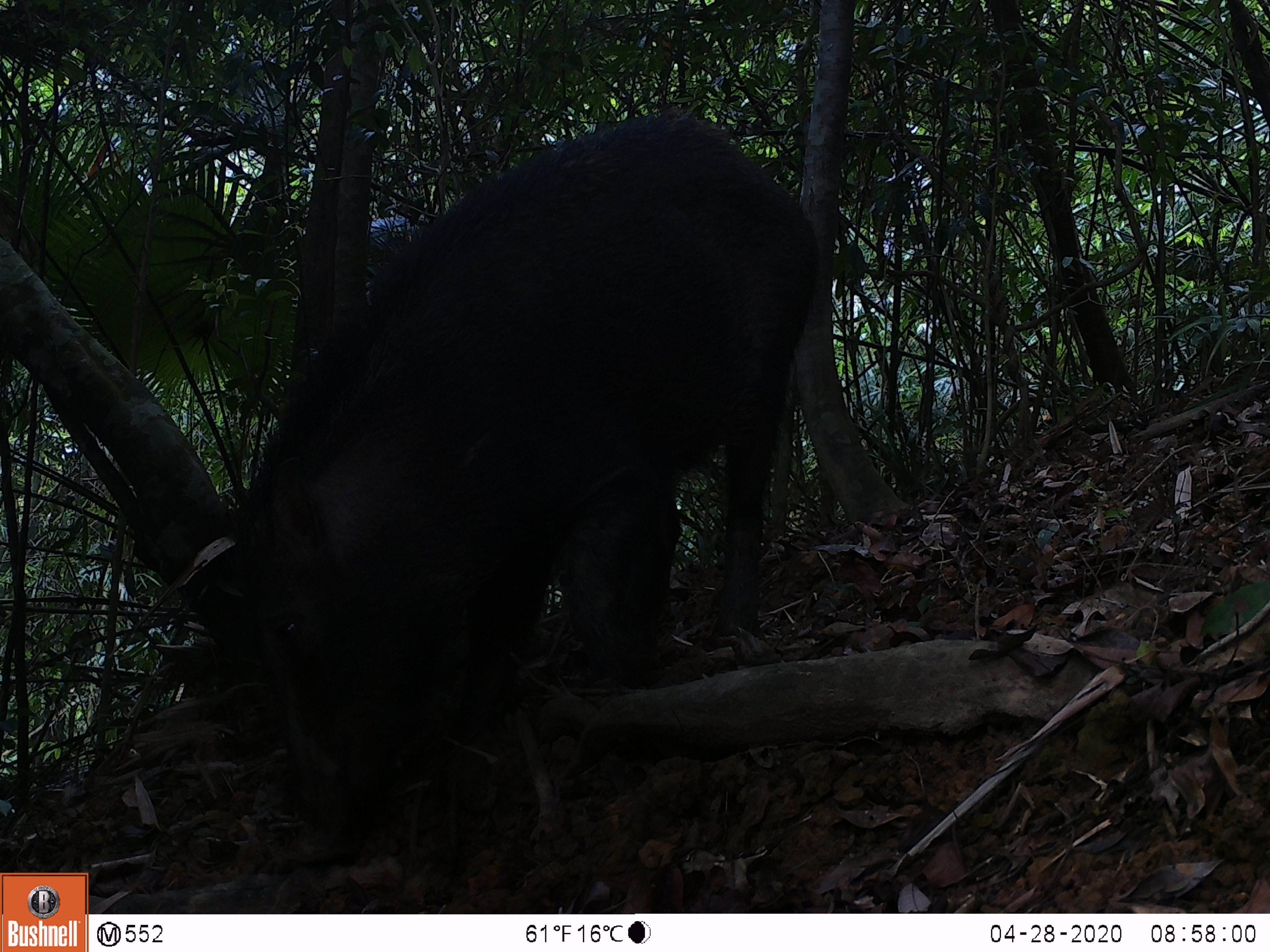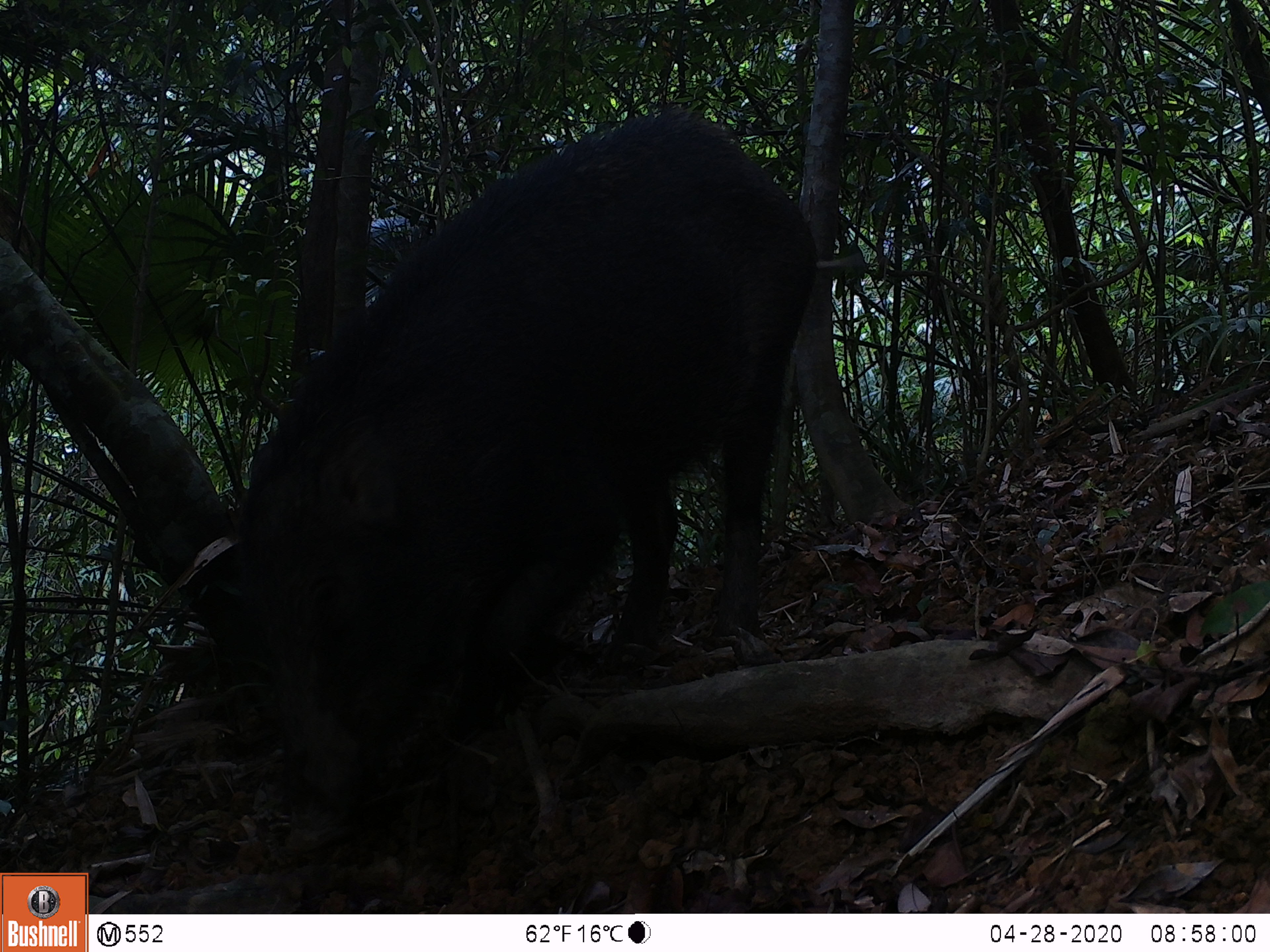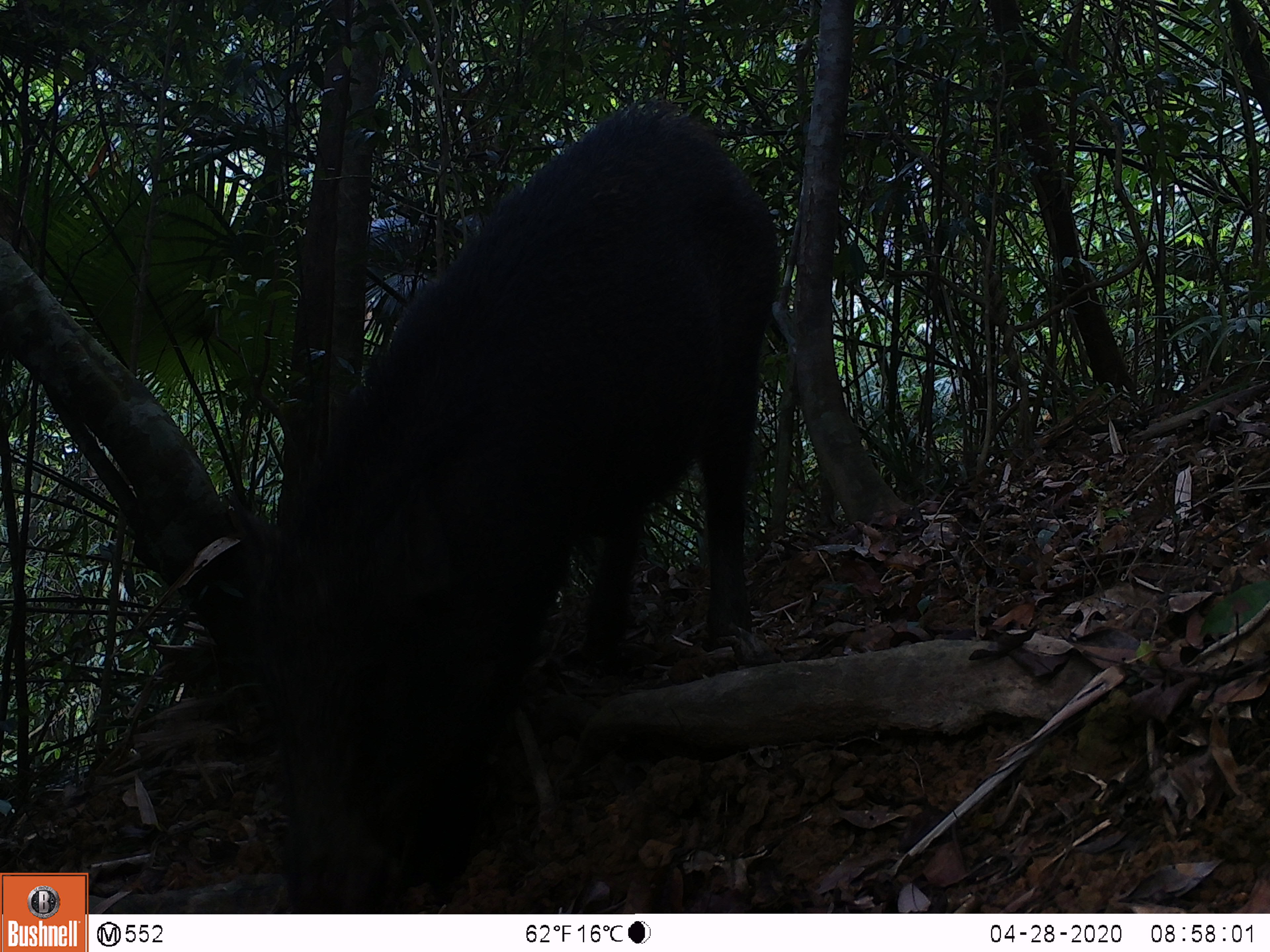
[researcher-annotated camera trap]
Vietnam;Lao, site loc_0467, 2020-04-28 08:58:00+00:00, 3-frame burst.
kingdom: Animalia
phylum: Chordata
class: Mammalia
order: Artiodactyla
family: Suidae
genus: Sus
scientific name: Sus scrofa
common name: eurasian wild pig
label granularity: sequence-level